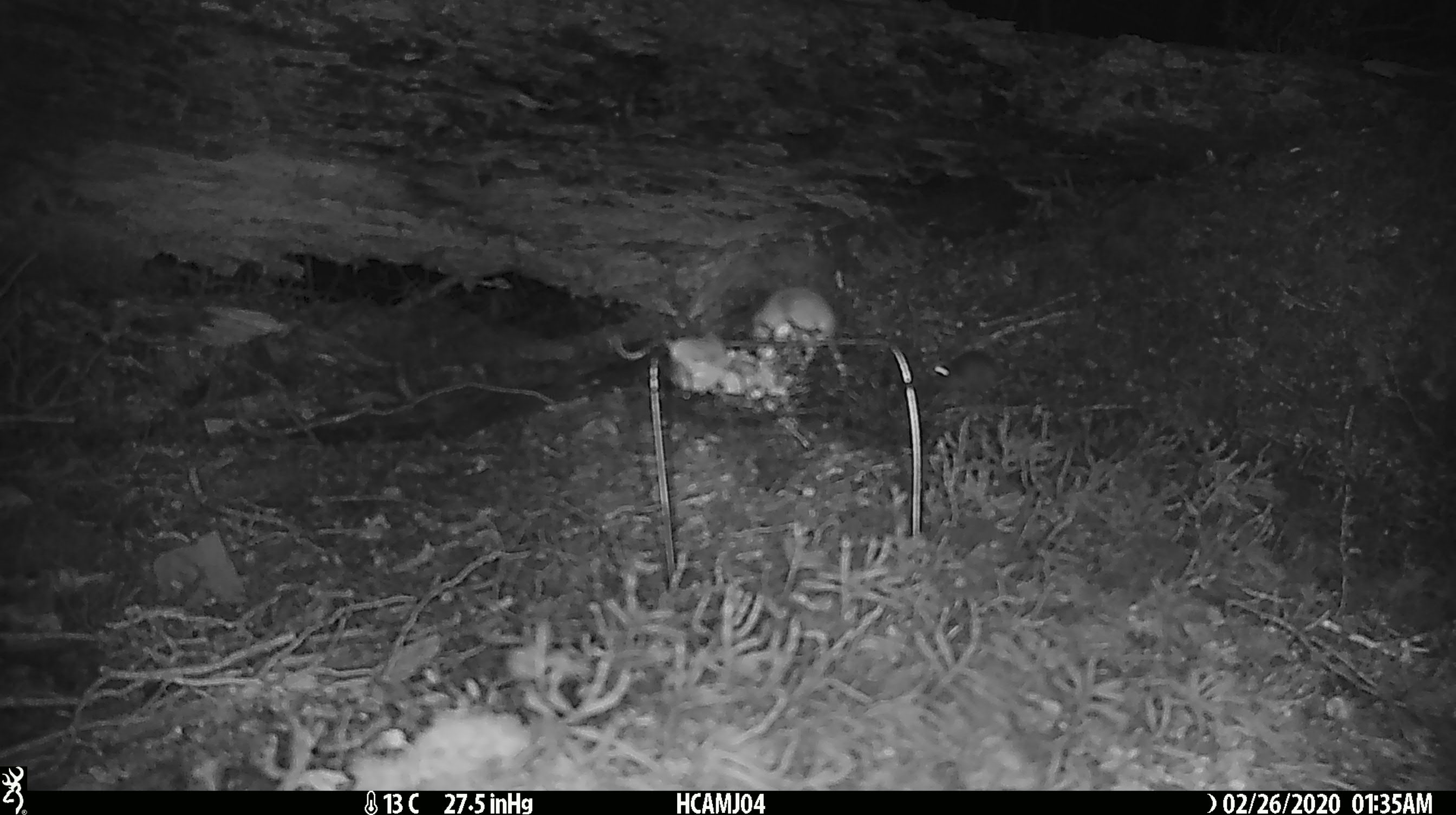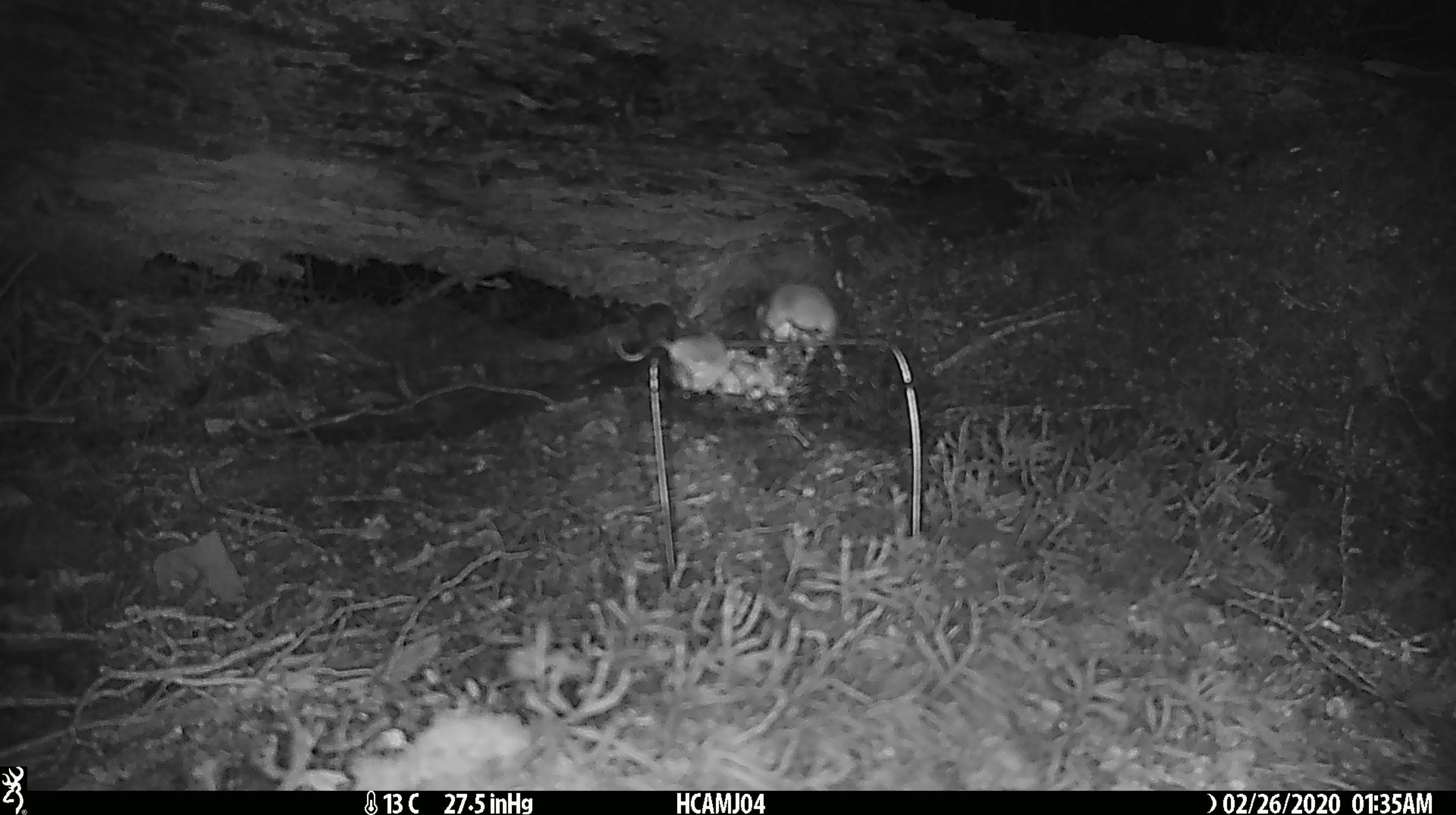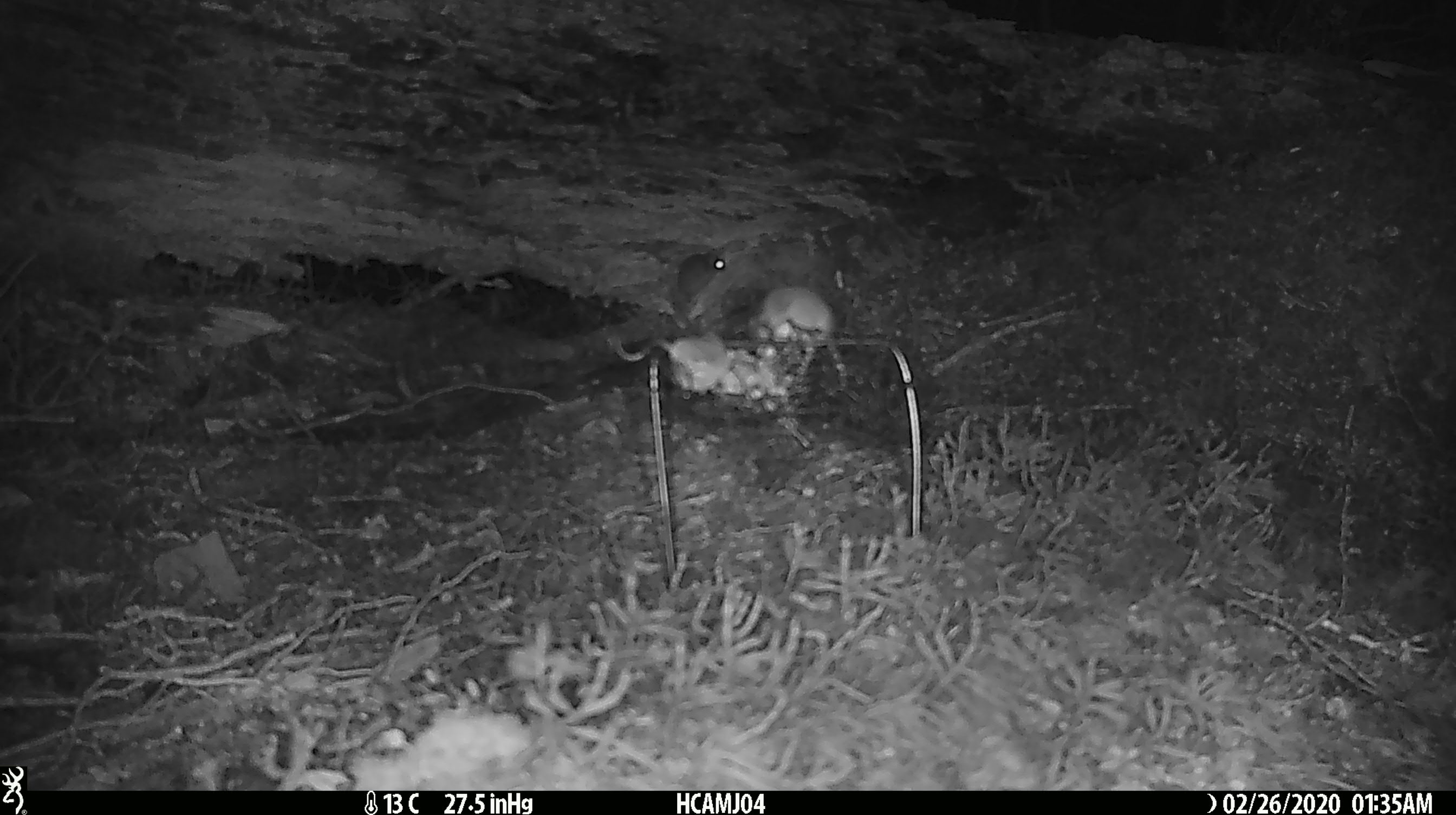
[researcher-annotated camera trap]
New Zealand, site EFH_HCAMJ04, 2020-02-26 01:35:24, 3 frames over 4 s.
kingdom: Animalia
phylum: Chordata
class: Mammalia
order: Rodentia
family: Muridae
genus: Mus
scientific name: Mus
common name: mouse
Mouse (Mus).